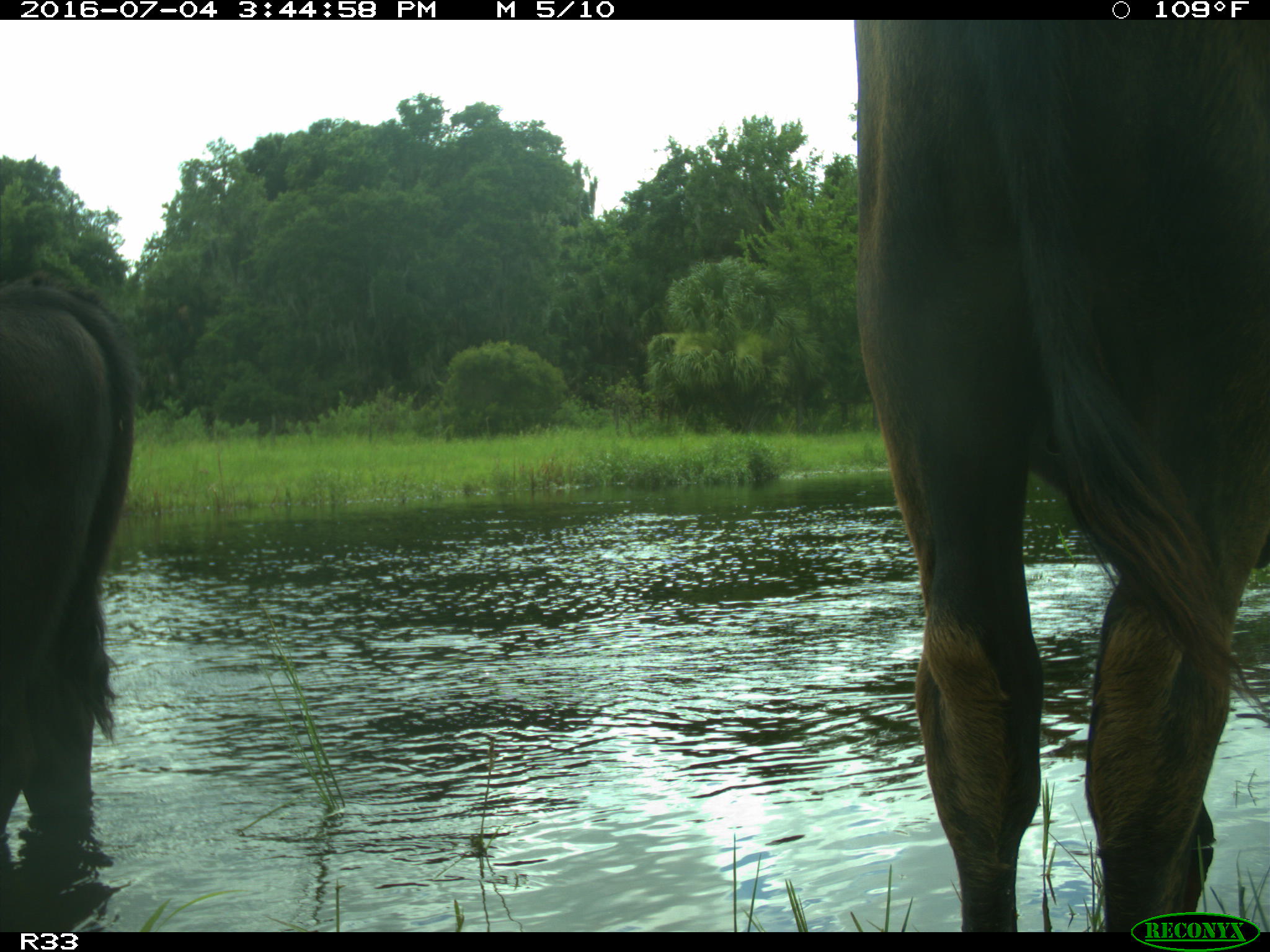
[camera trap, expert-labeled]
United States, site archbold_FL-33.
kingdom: Animalia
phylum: Chordata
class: Mammalia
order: Artiodactyla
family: Bovidae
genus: Bos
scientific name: Bos taurus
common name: domestic cow